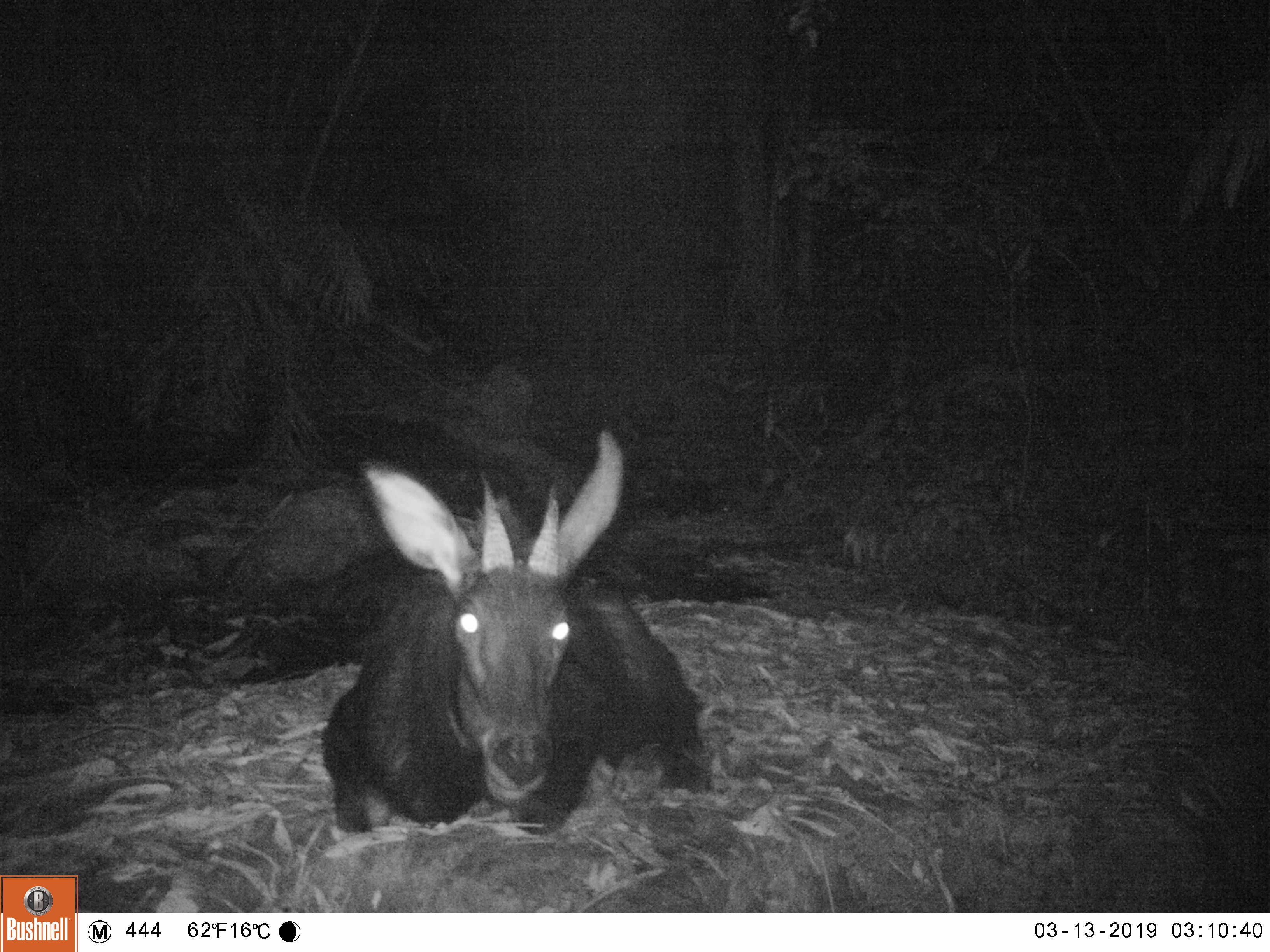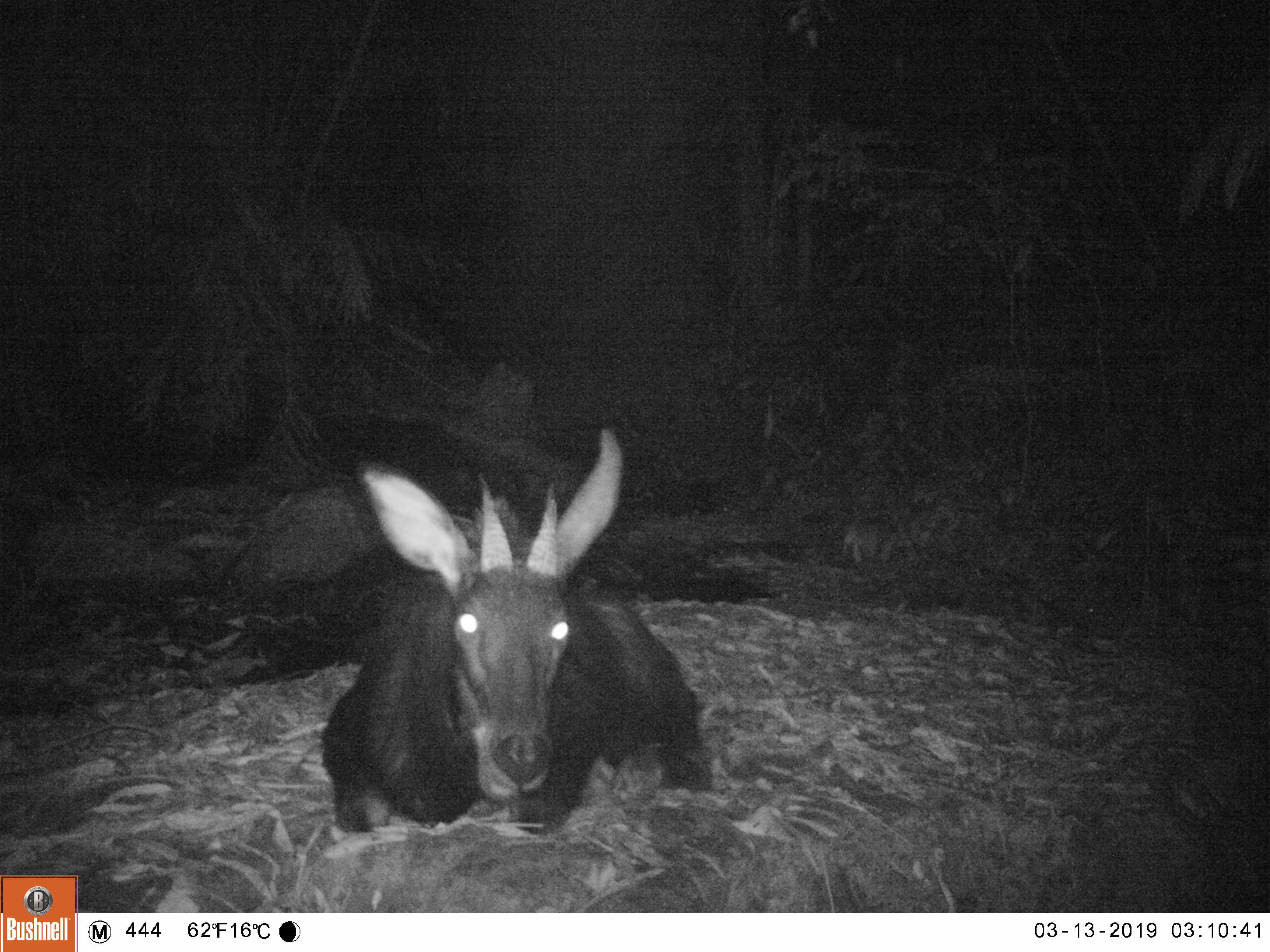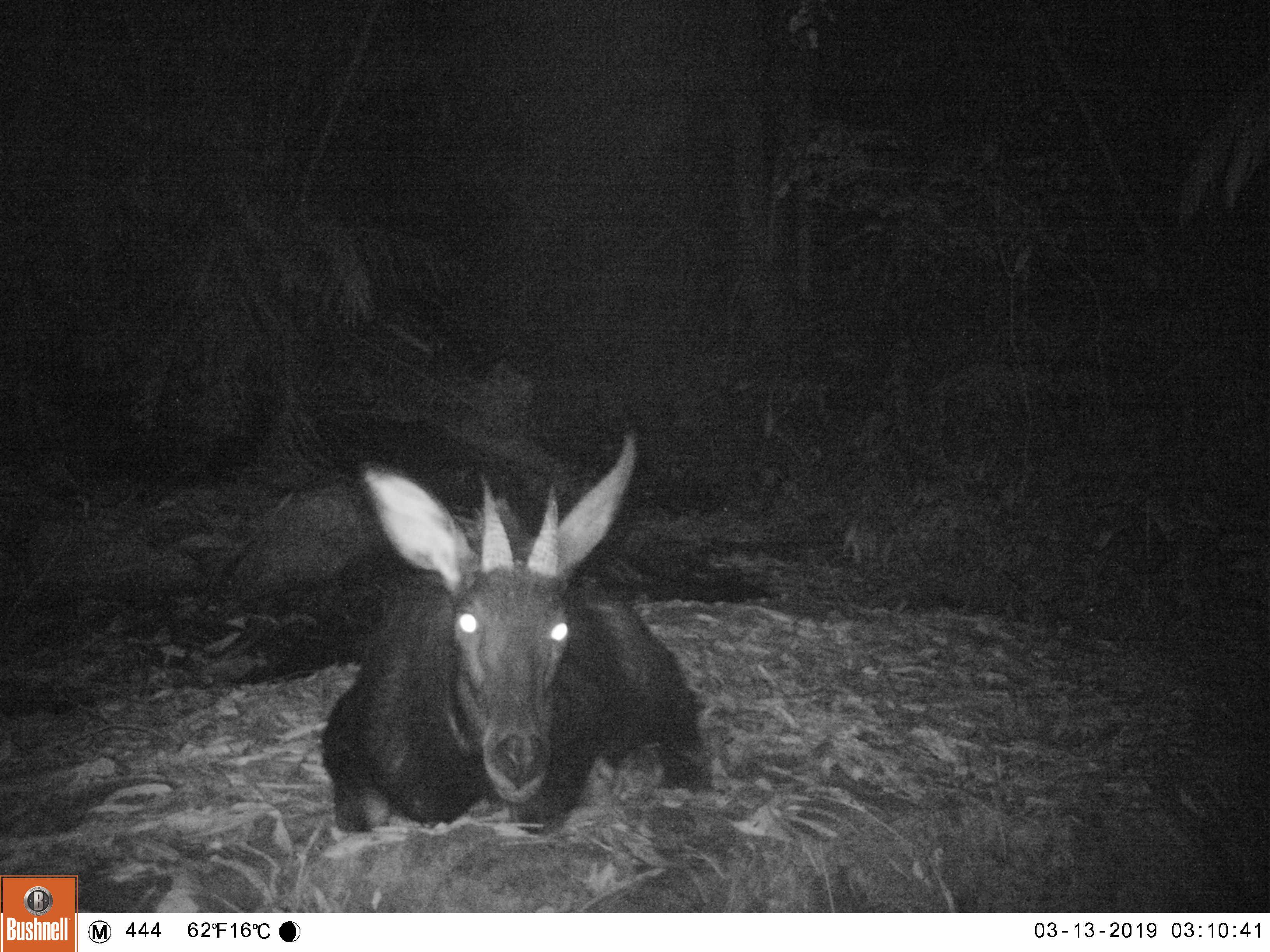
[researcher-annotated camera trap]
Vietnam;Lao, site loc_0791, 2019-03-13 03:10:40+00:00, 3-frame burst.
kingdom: Animalia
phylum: Chordata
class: Mammalia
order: Artiodactyla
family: Bovidae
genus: Capricornis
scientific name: Capricornis sumatraensis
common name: chinese serow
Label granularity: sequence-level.